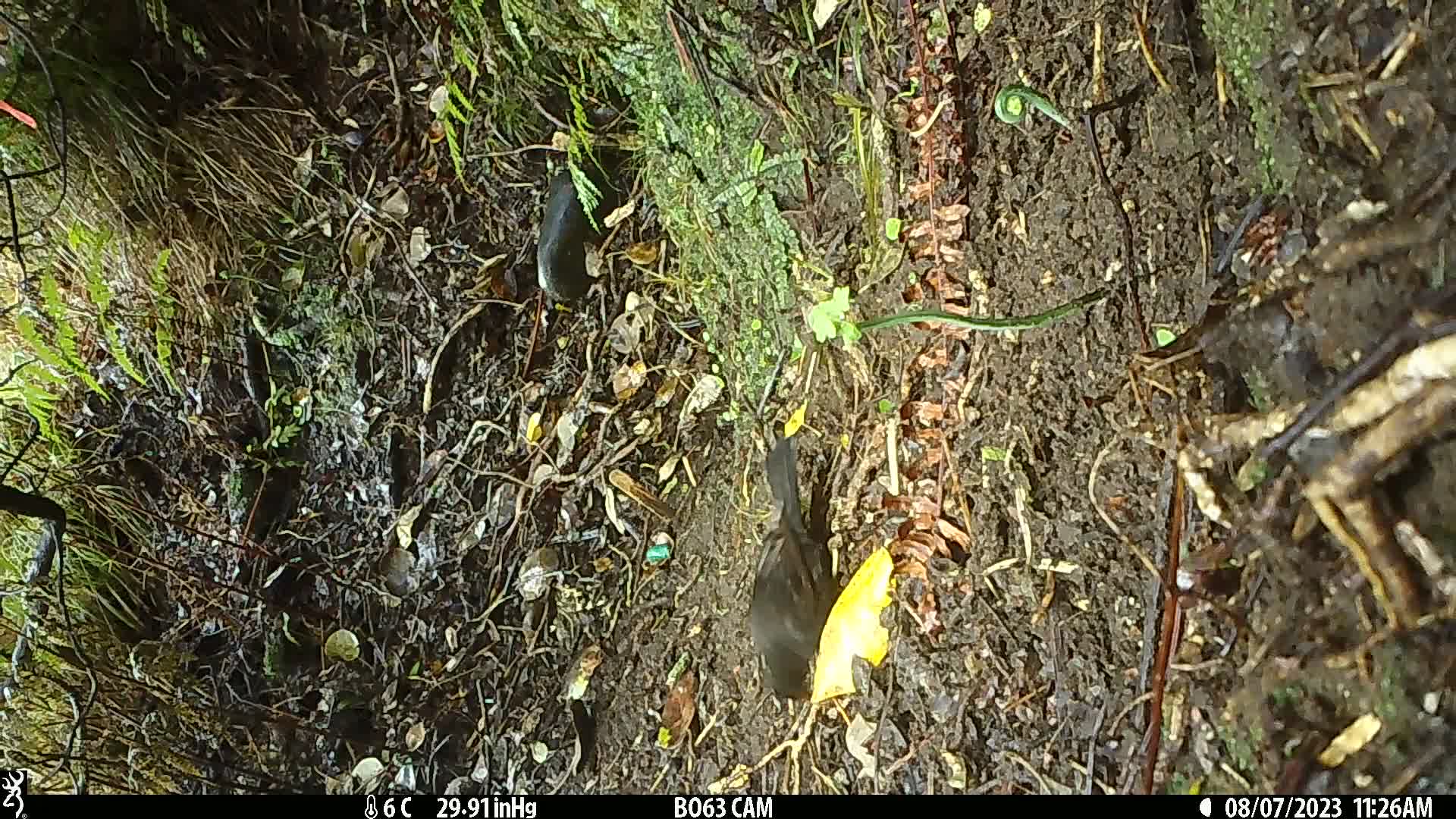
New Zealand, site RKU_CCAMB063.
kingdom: Animalia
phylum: Chordata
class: Aves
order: Passeriformes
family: Turdidae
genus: Turdus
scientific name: Turdus merula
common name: eurasian blackbird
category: blackbird